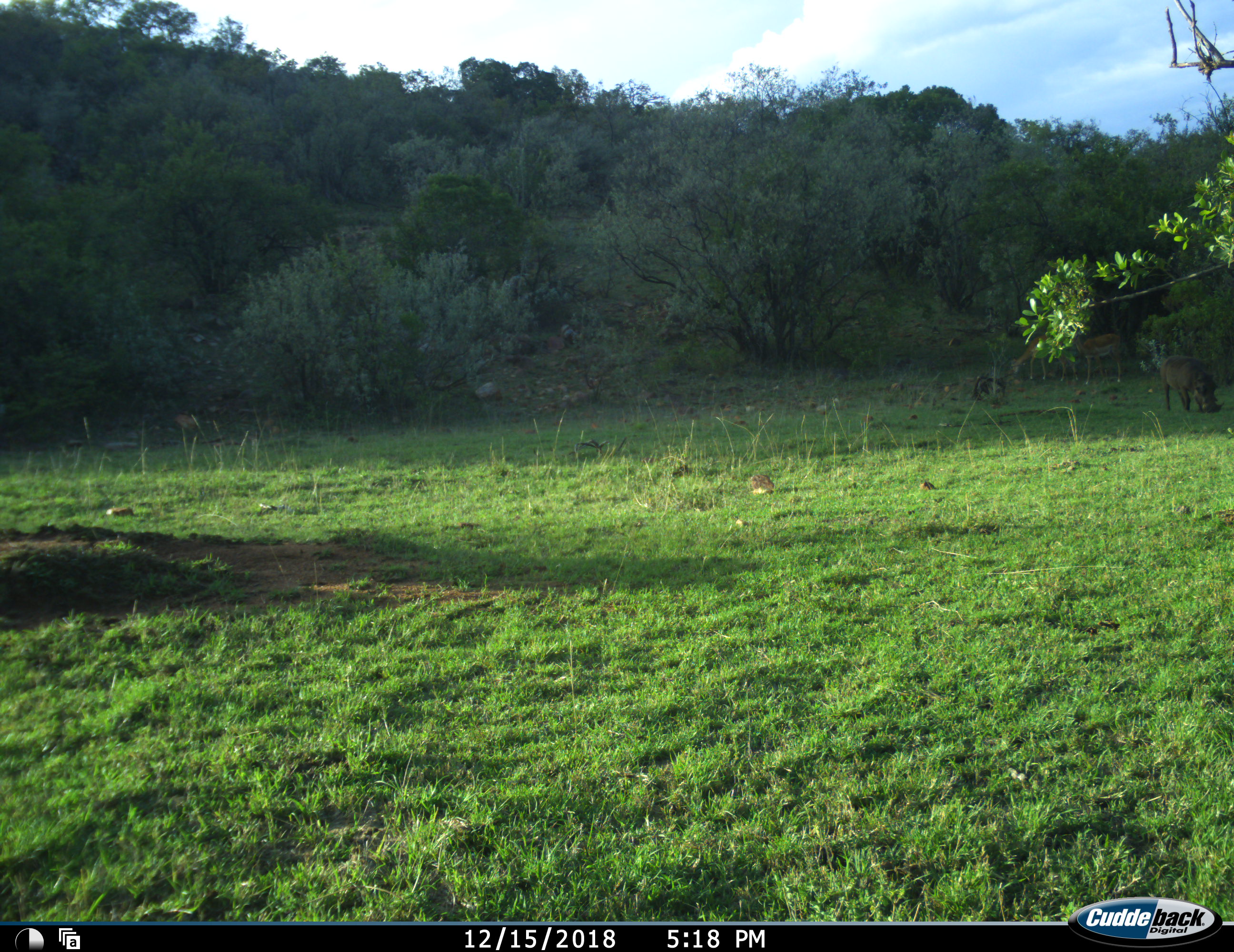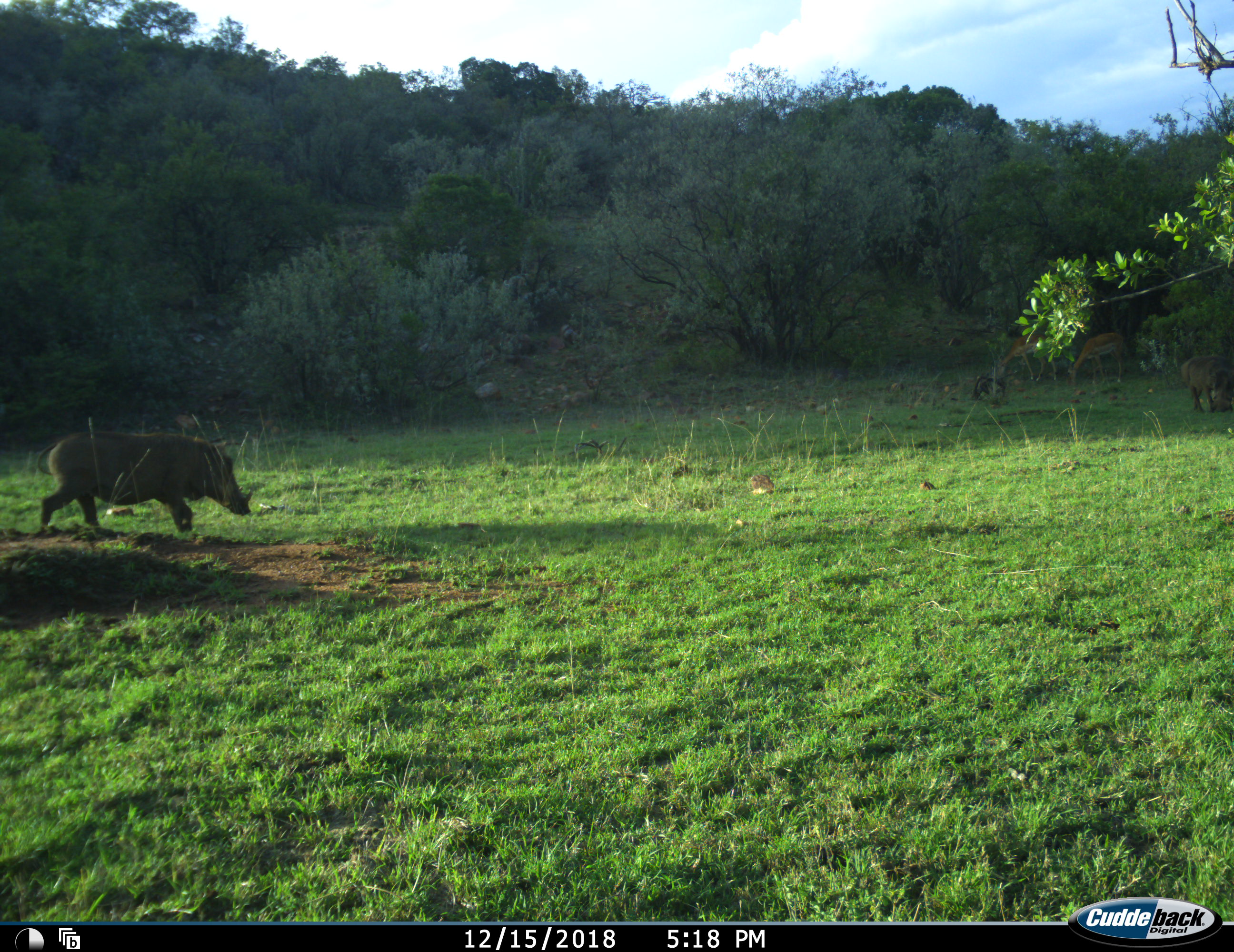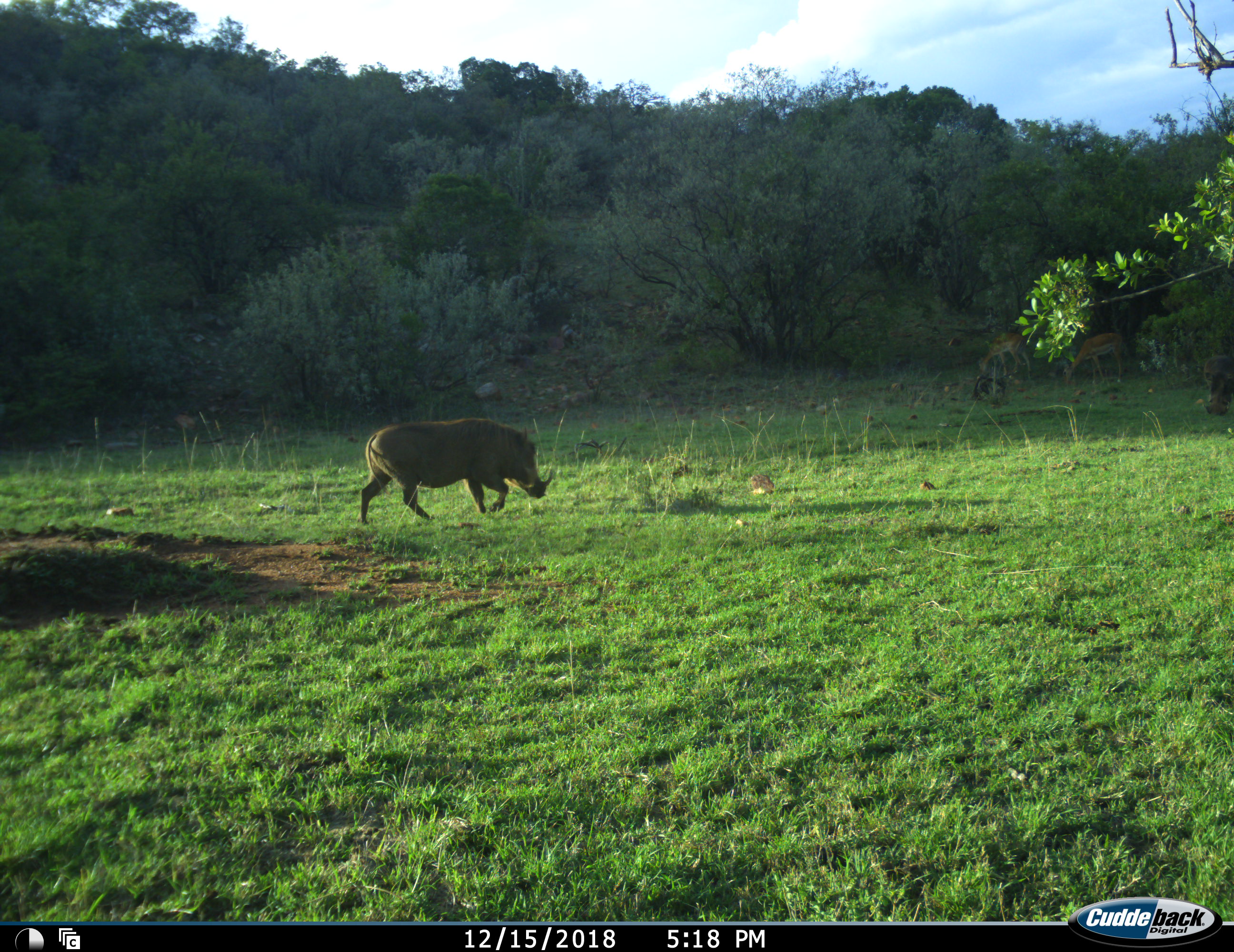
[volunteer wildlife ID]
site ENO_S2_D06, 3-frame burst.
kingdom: Animalia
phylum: Chordata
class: Mammalia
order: Artiodactyla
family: Bovidae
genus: Aepyceros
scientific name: Aepyceros melampus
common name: impala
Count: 2.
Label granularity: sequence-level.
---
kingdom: Animalia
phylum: Chordata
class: Mammalia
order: Artiodactyla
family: Suidae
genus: Phacochoerus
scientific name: Phacochoerus africanus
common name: warthog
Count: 2.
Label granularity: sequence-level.